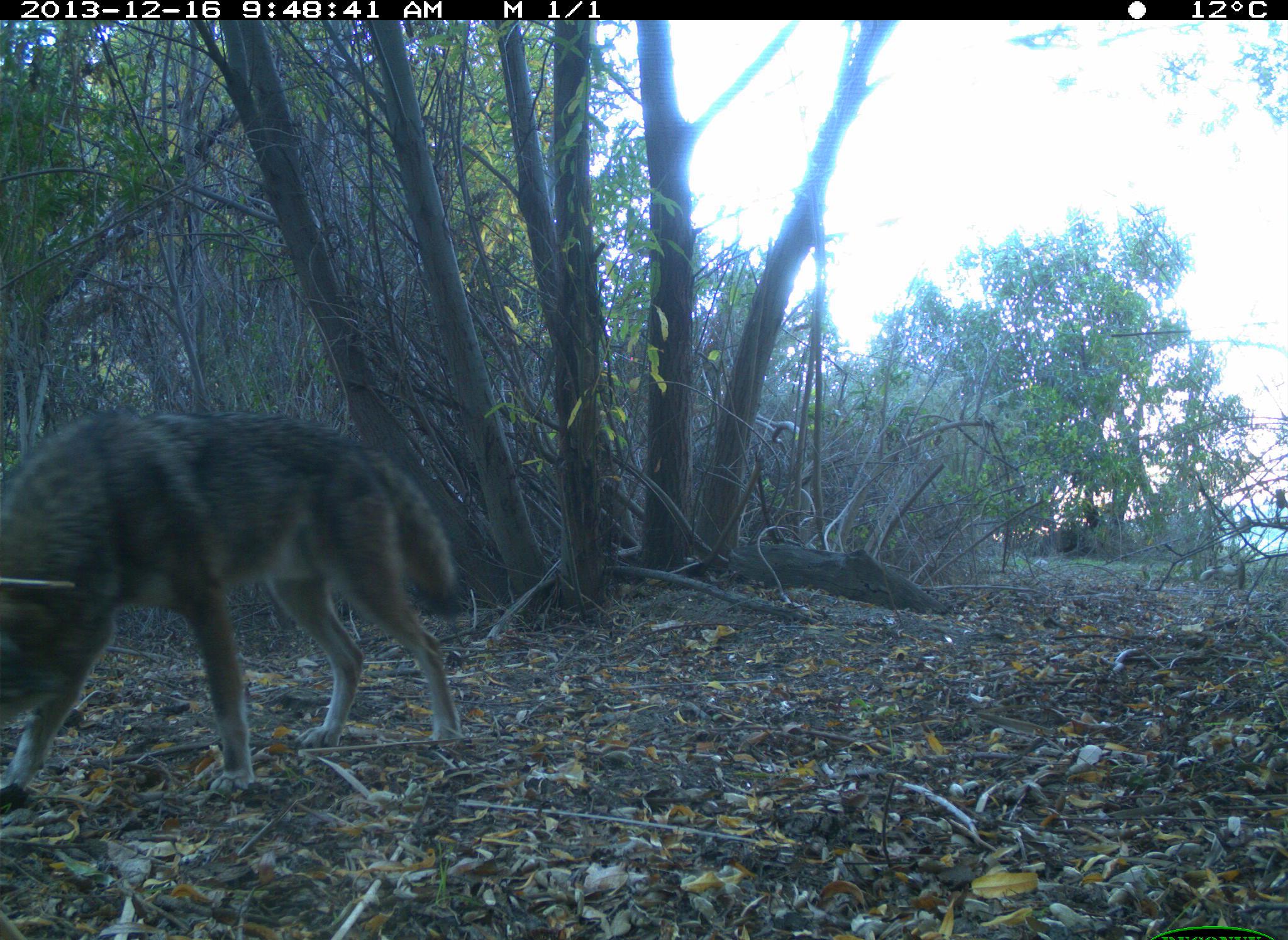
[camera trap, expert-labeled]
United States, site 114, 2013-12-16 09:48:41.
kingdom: Animalia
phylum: Chordata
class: Mammalia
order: Carnivora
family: Canidae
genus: Canis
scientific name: Canis latrans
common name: coyote